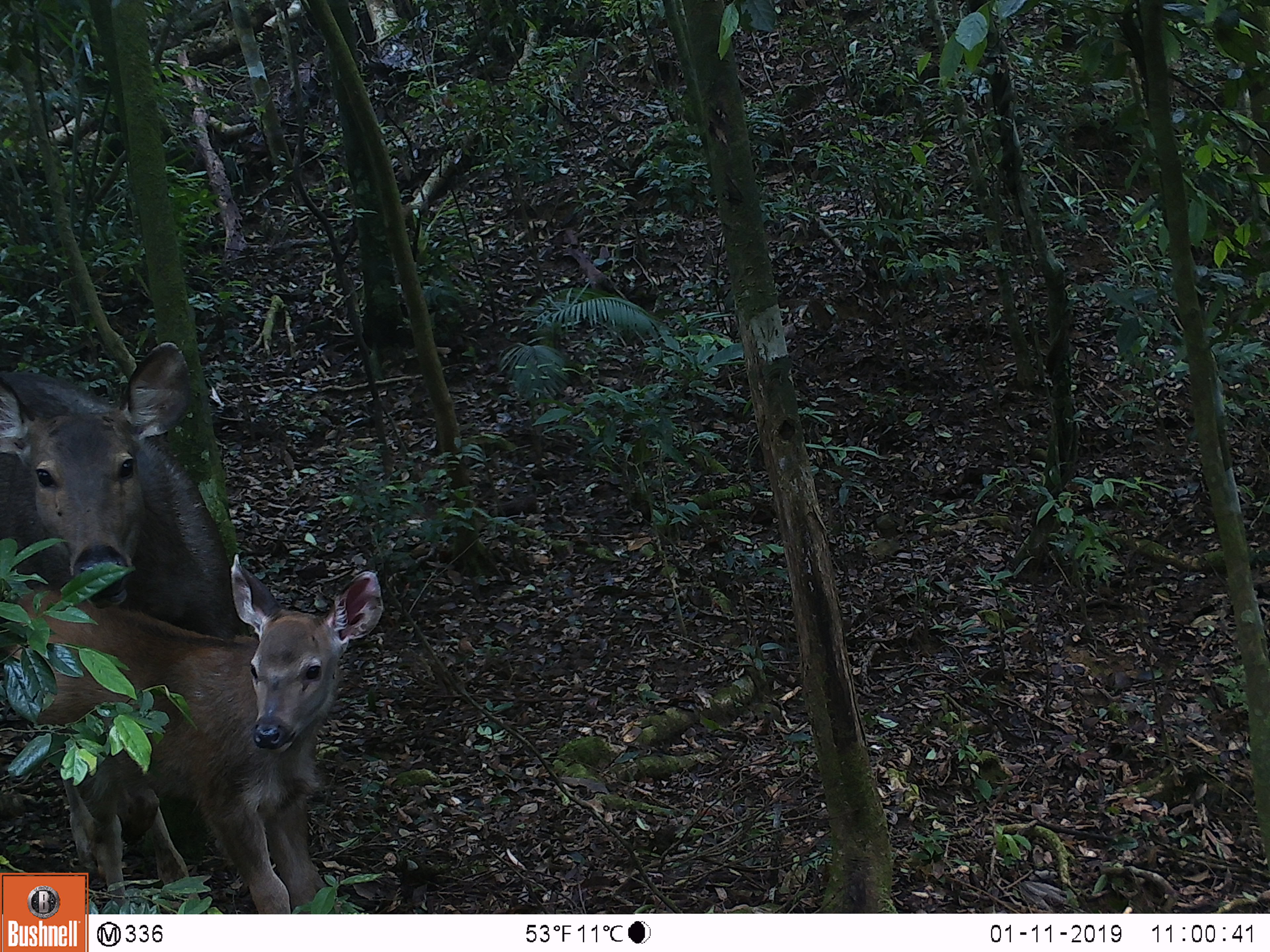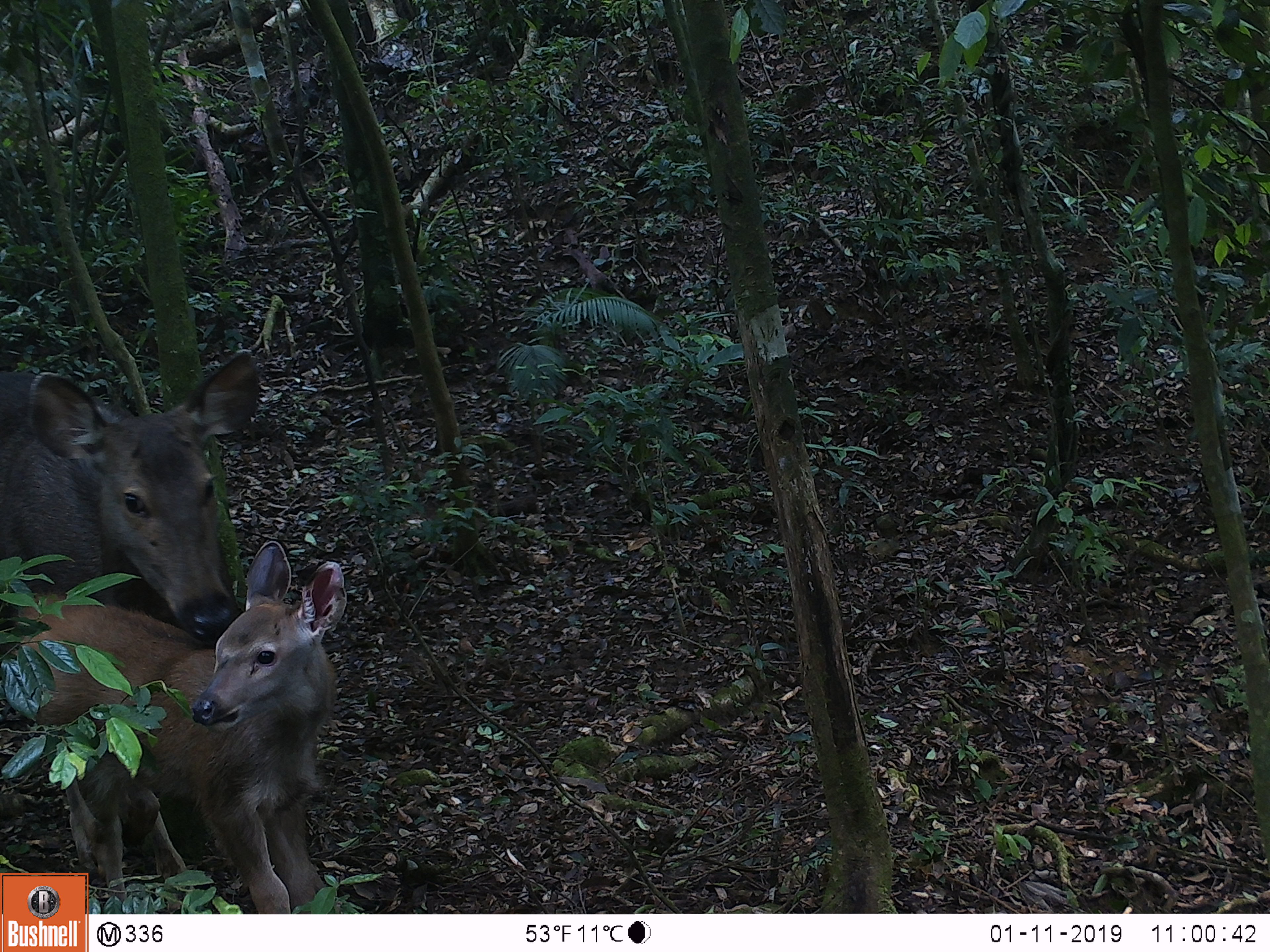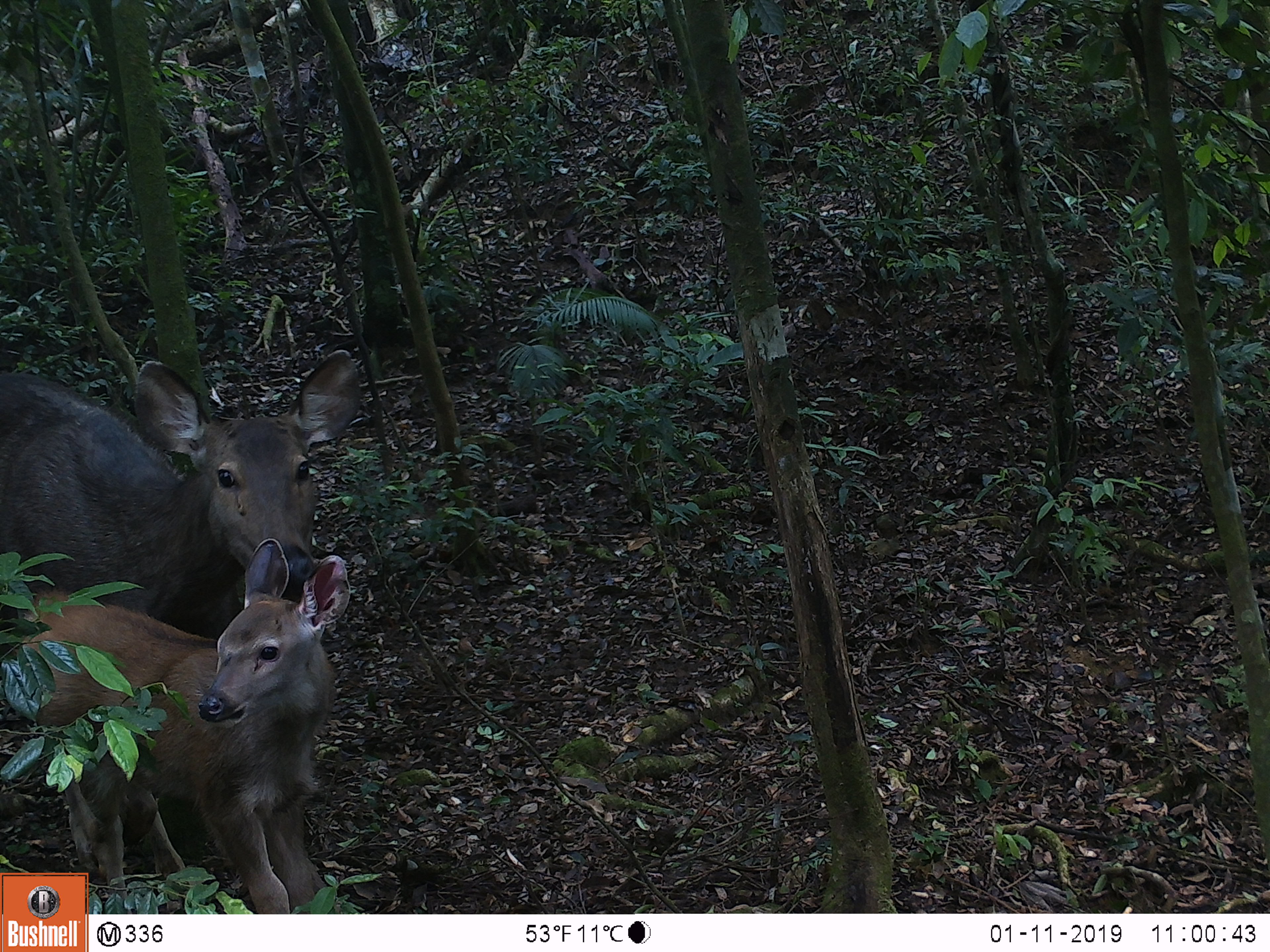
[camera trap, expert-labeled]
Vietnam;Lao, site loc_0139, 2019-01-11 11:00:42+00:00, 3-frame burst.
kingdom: Animalia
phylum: Chordata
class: Mammalia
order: Artiodactyla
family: Cervidae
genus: Rusa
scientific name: Rusa unicolor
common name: sambar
Sambar (Rusa unicolor). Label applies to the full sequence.